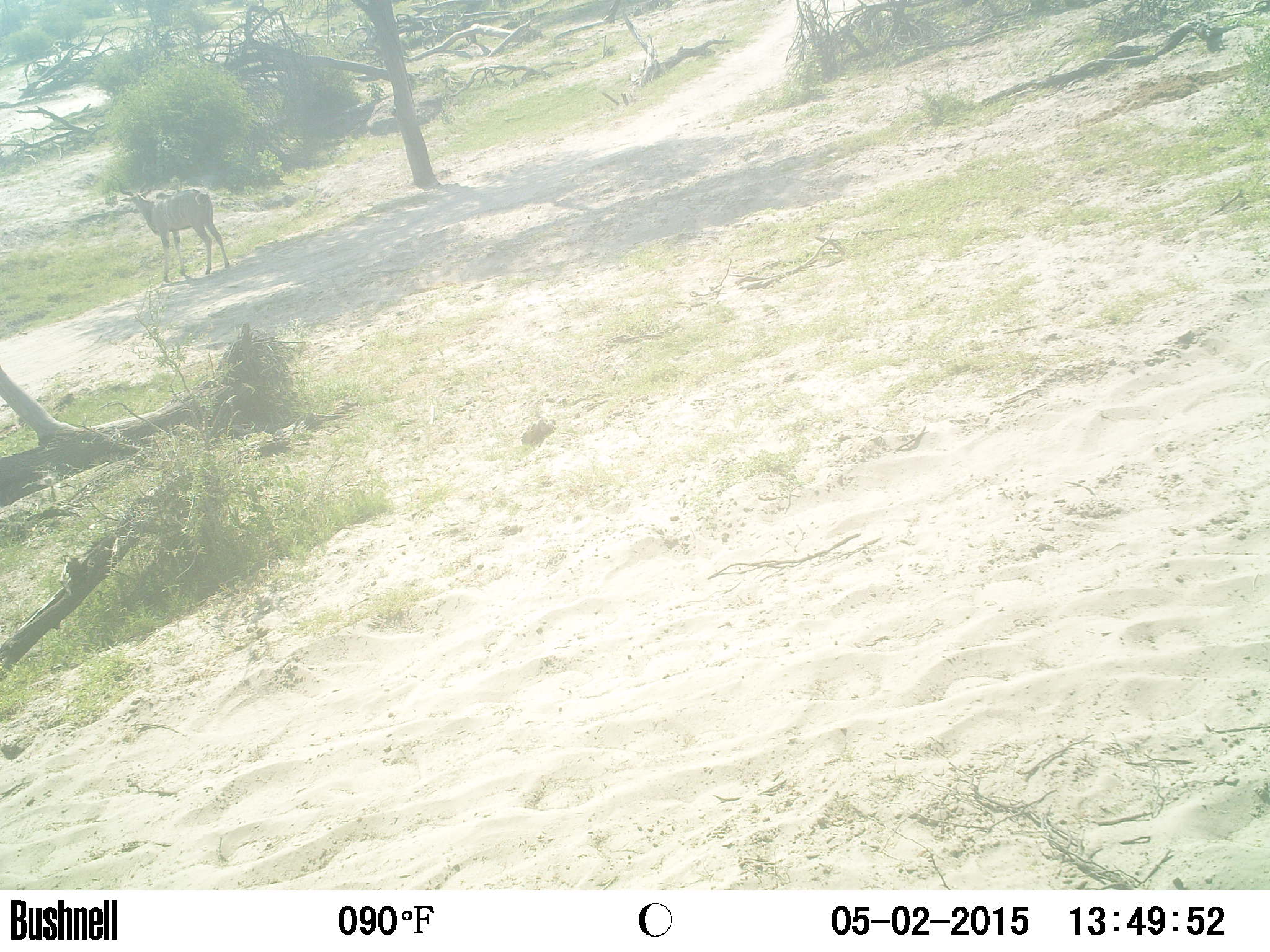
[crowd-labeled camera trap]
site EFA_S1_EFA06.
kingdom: Animalia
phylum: Chordata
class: Mammalia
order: Artiodactyla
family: Bovidae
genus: Antidorcas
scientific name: Antidorcas marsupialis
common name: springbok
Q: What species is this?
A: Springbok (Antidorcas marsupialis).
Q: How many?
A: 1.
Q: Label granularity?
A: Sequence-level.